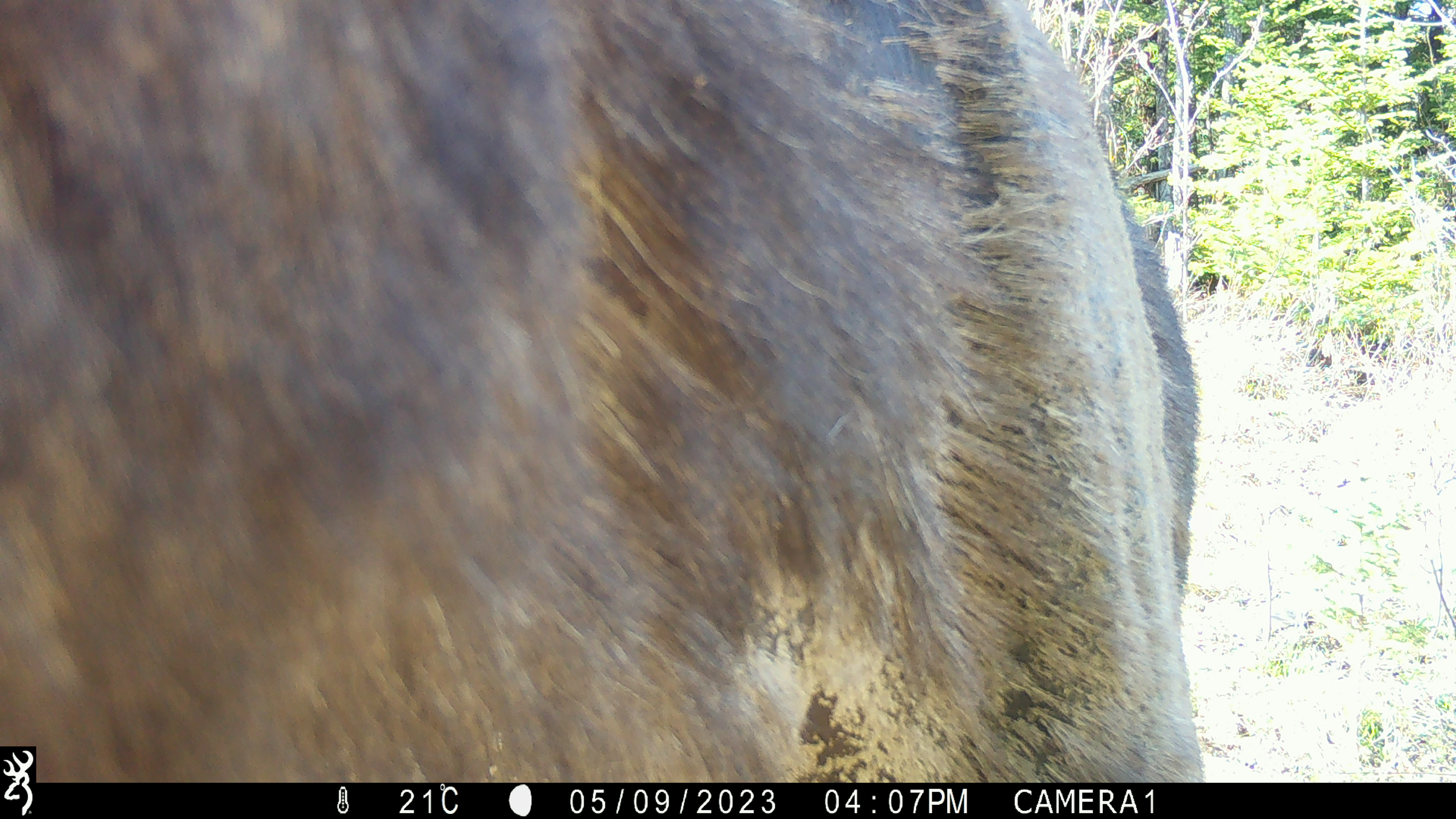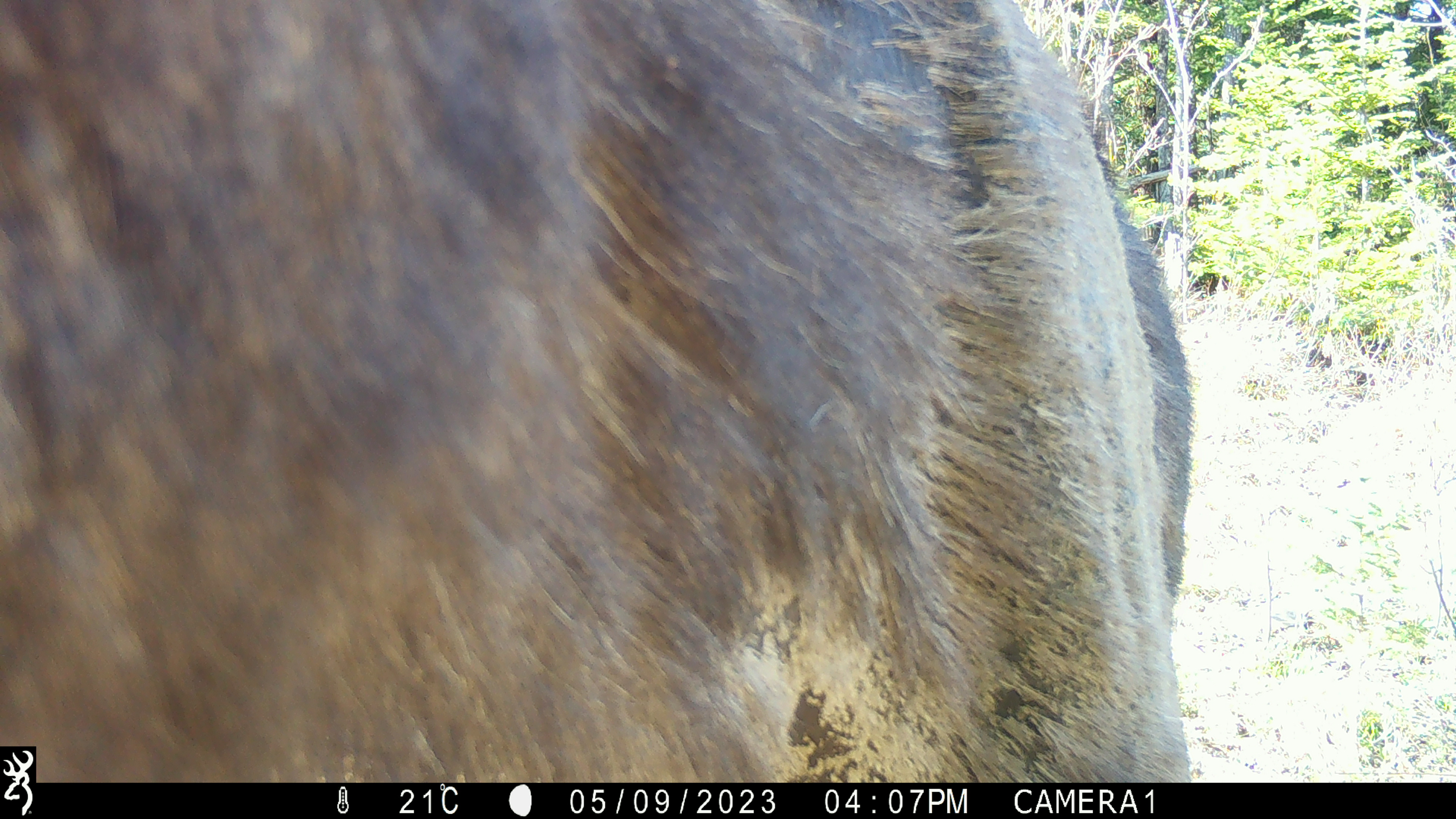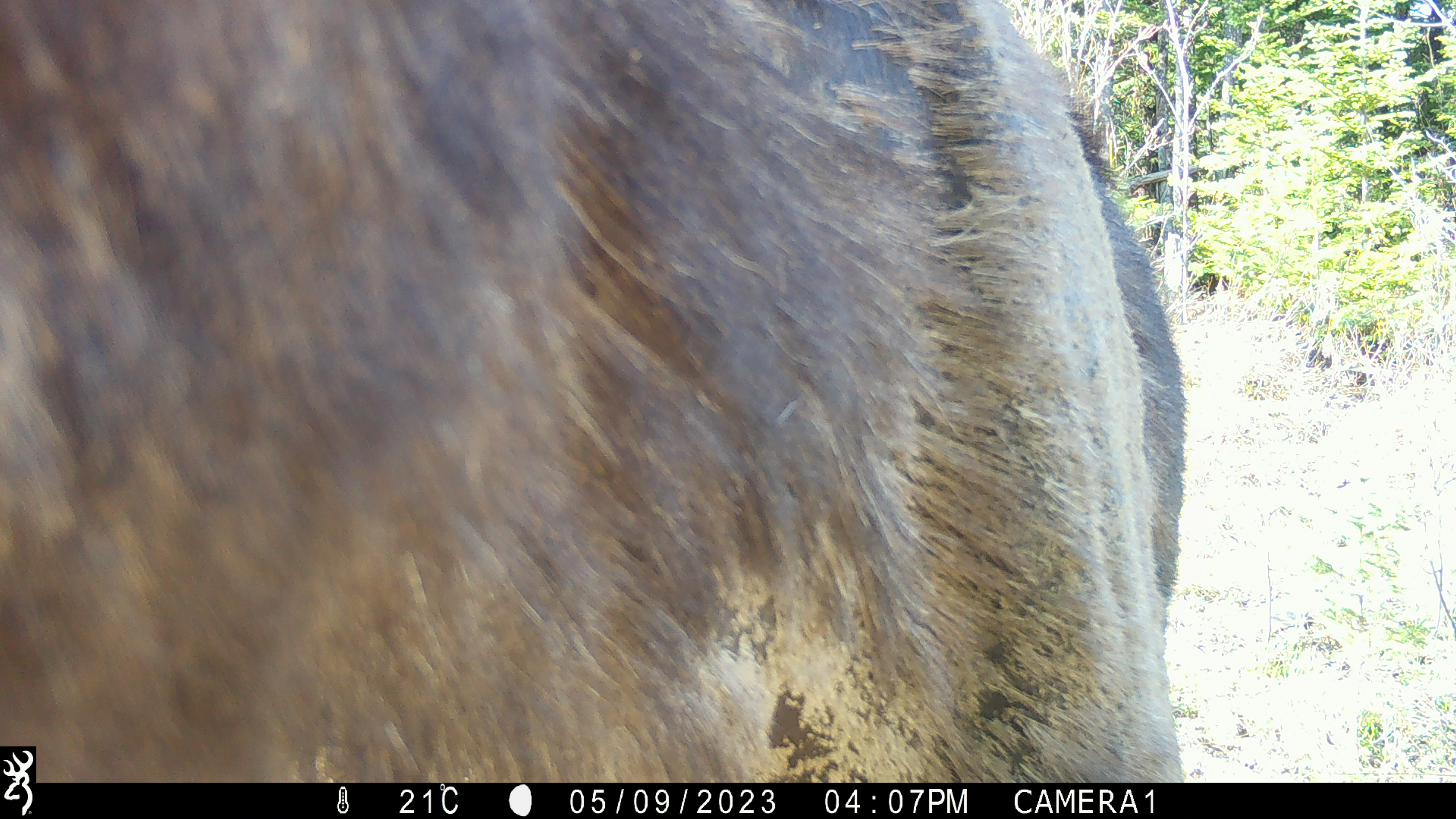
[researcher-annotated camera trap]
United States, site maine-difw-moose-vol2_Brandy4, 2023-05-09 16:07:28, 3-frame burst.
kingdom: Animalia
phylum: Chordata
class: Mammalia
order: Artiodactyla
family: Cervidae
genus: Alces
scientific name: Alces alces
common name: moose